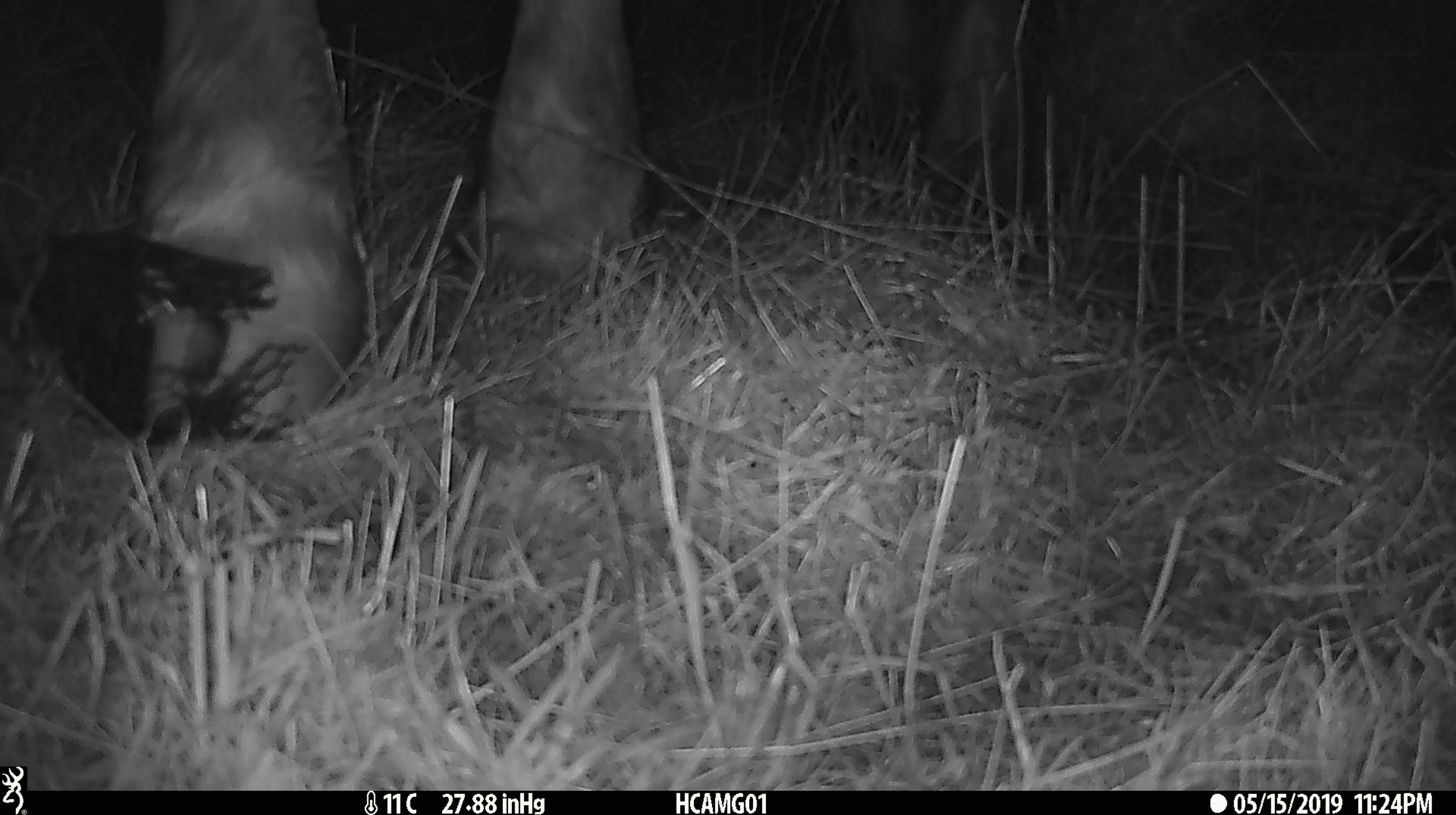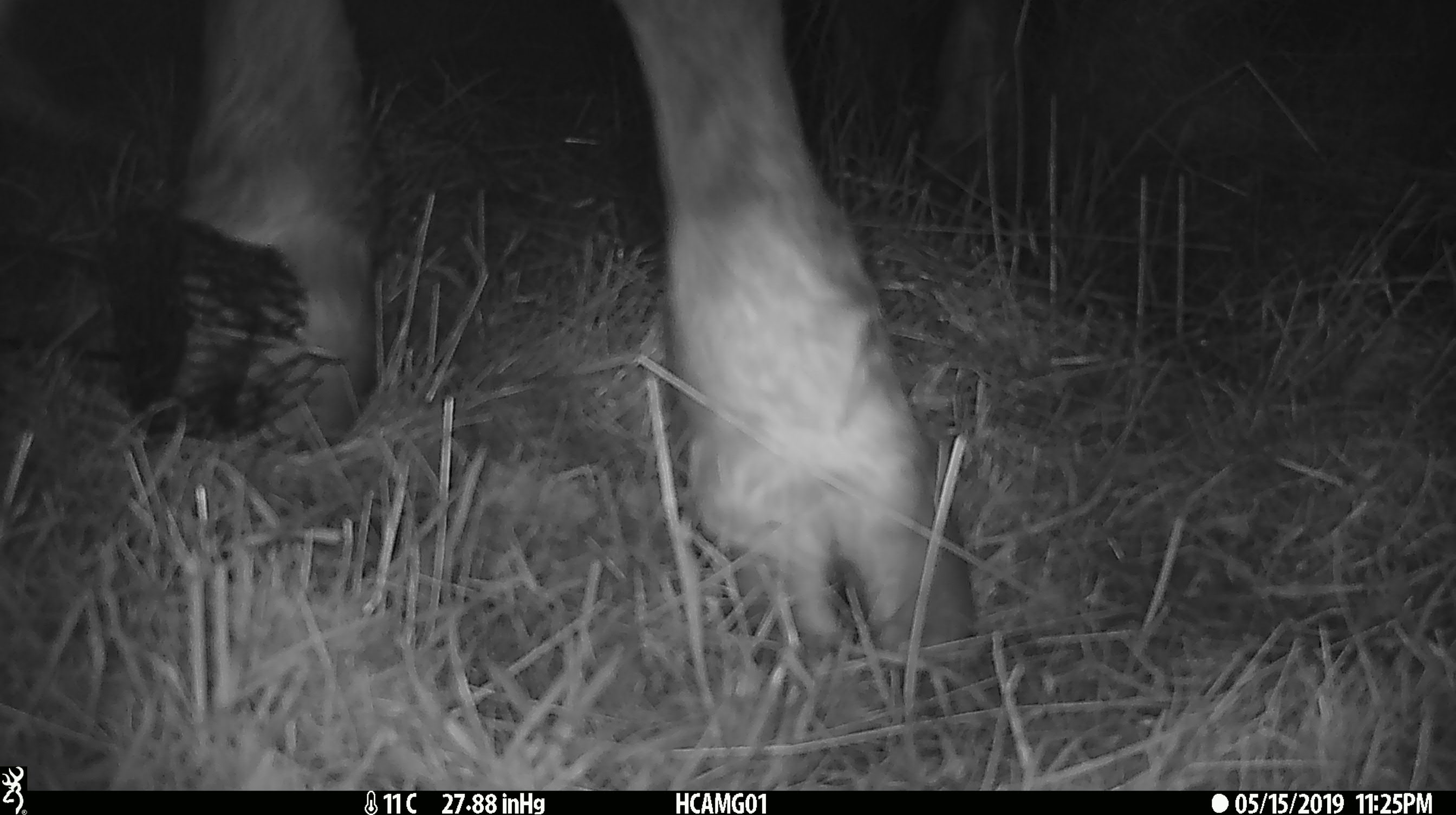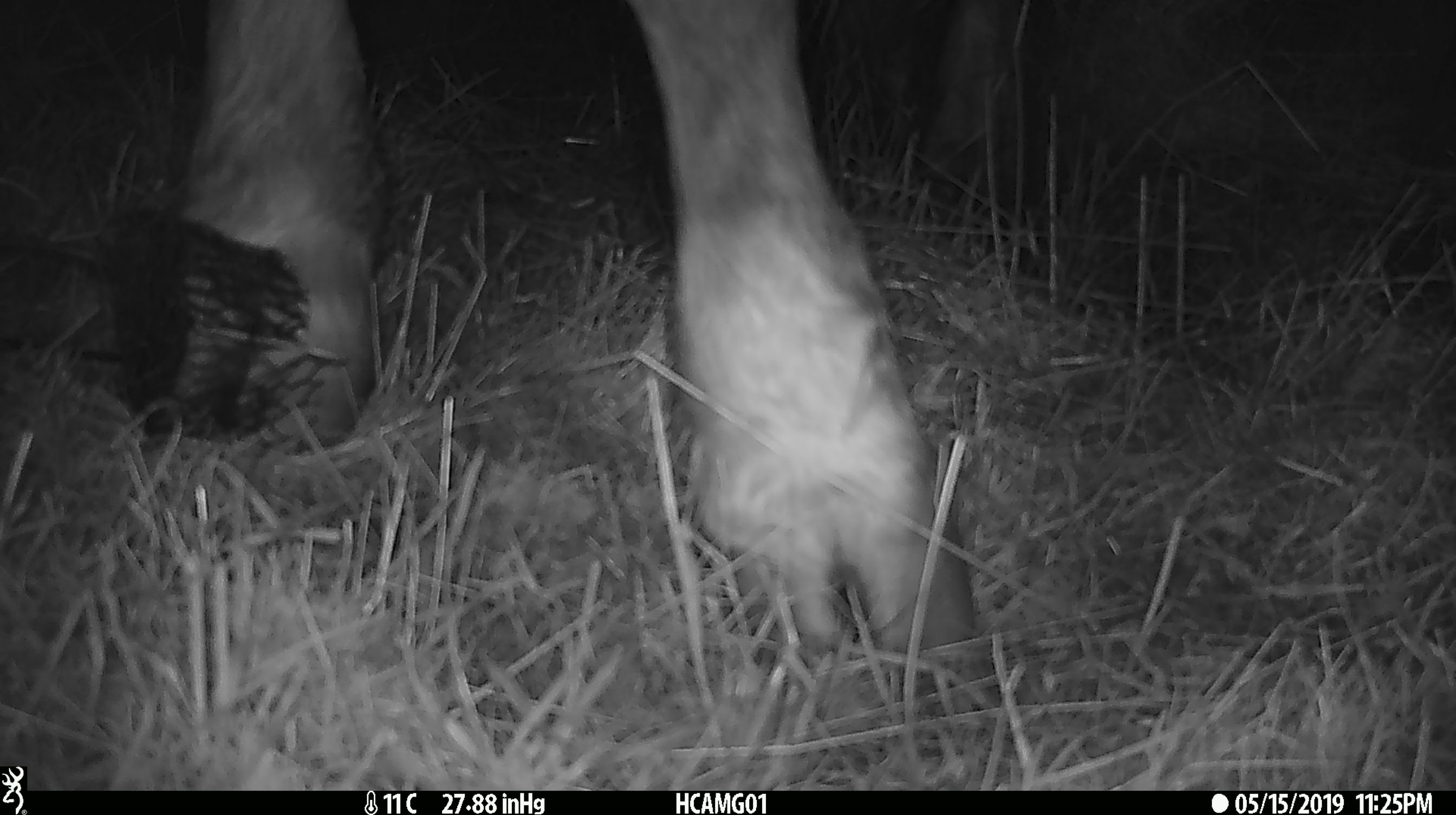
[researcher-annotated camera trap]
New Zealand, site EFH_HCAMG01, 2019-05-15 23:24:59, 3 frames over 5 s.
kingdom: Animalia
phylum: Chordata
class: Mammalia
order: Artiodactyla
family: Bovidae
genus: Bos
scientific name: Bos taurus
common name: domestic cow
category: cow